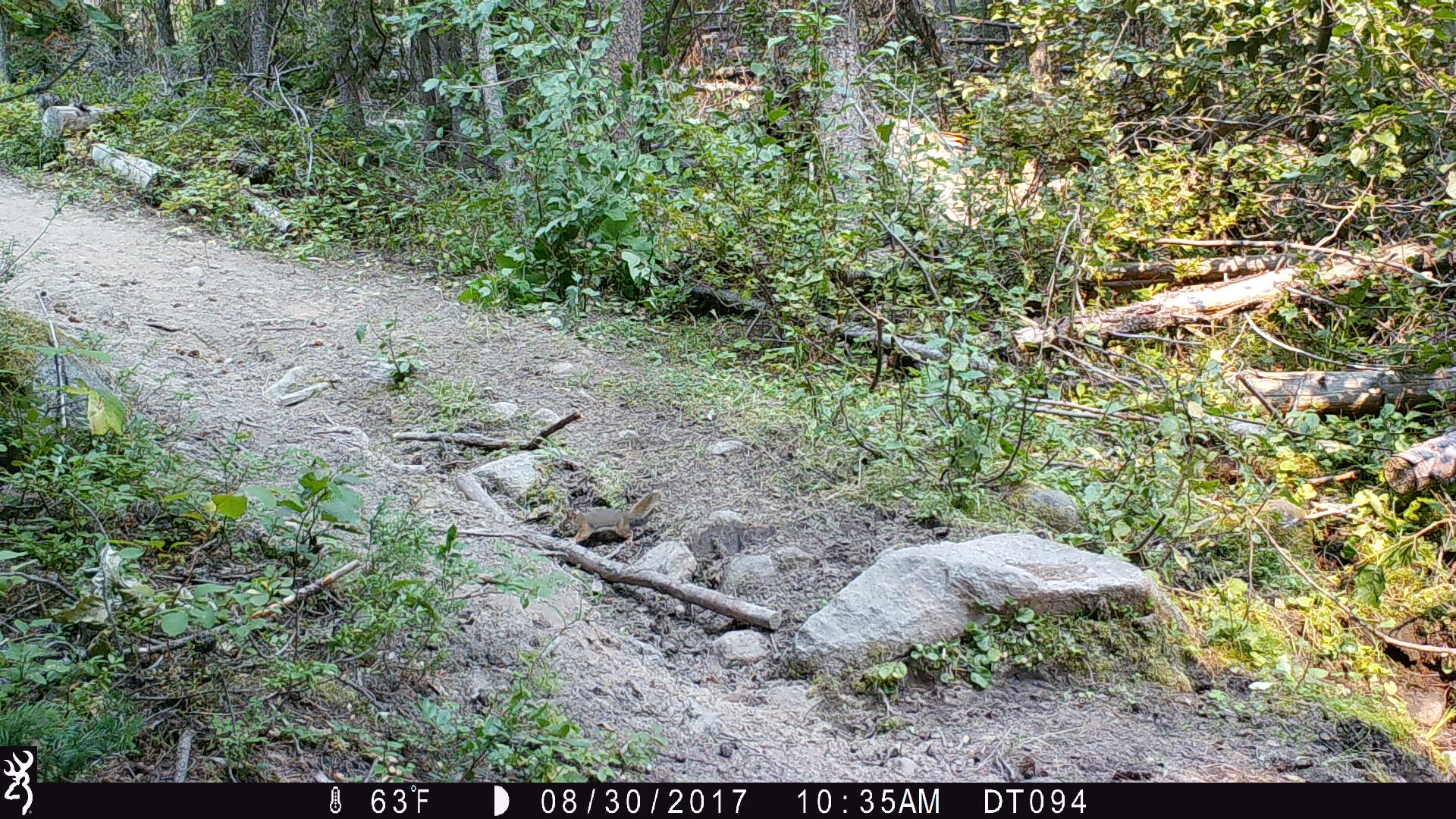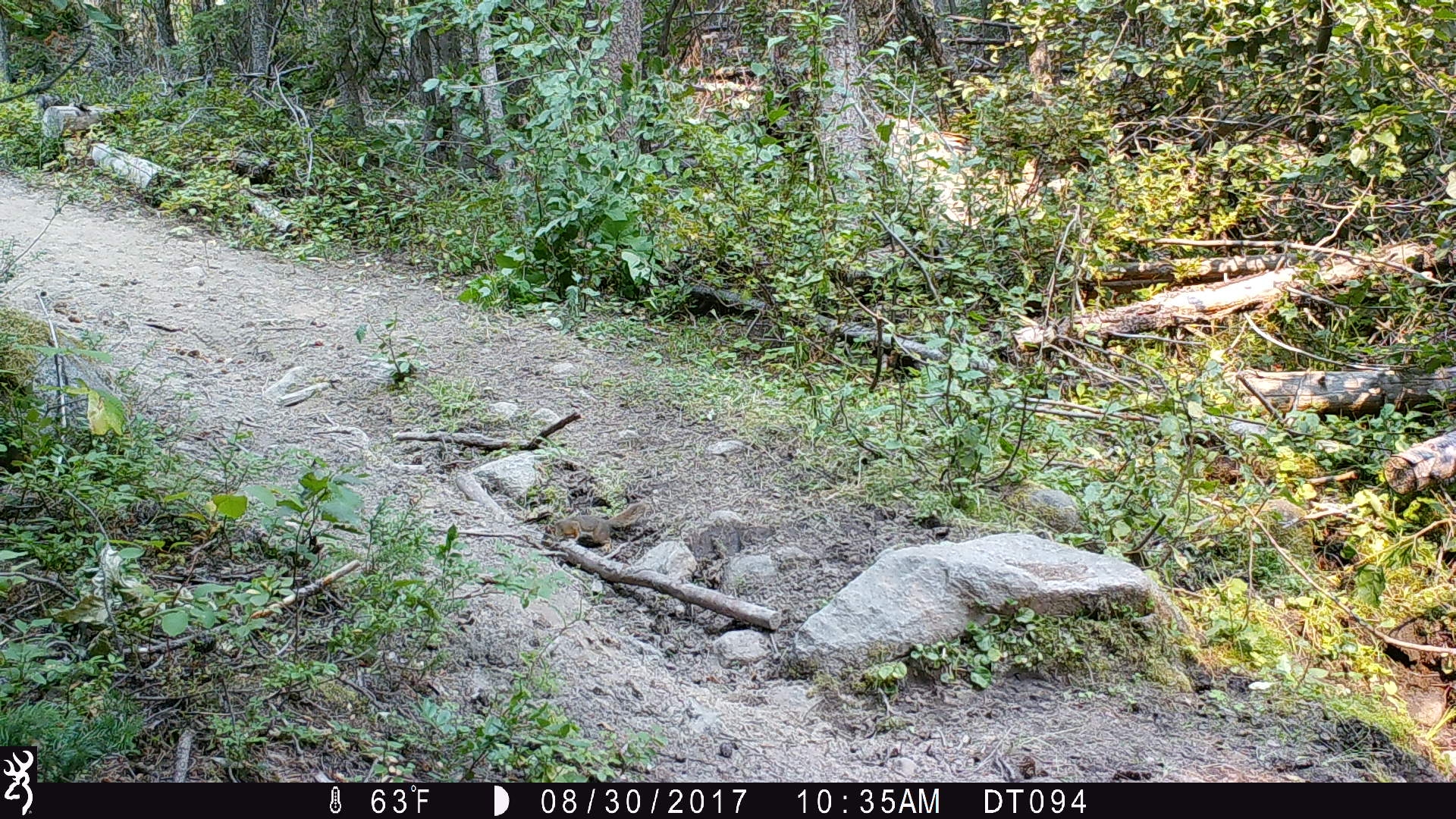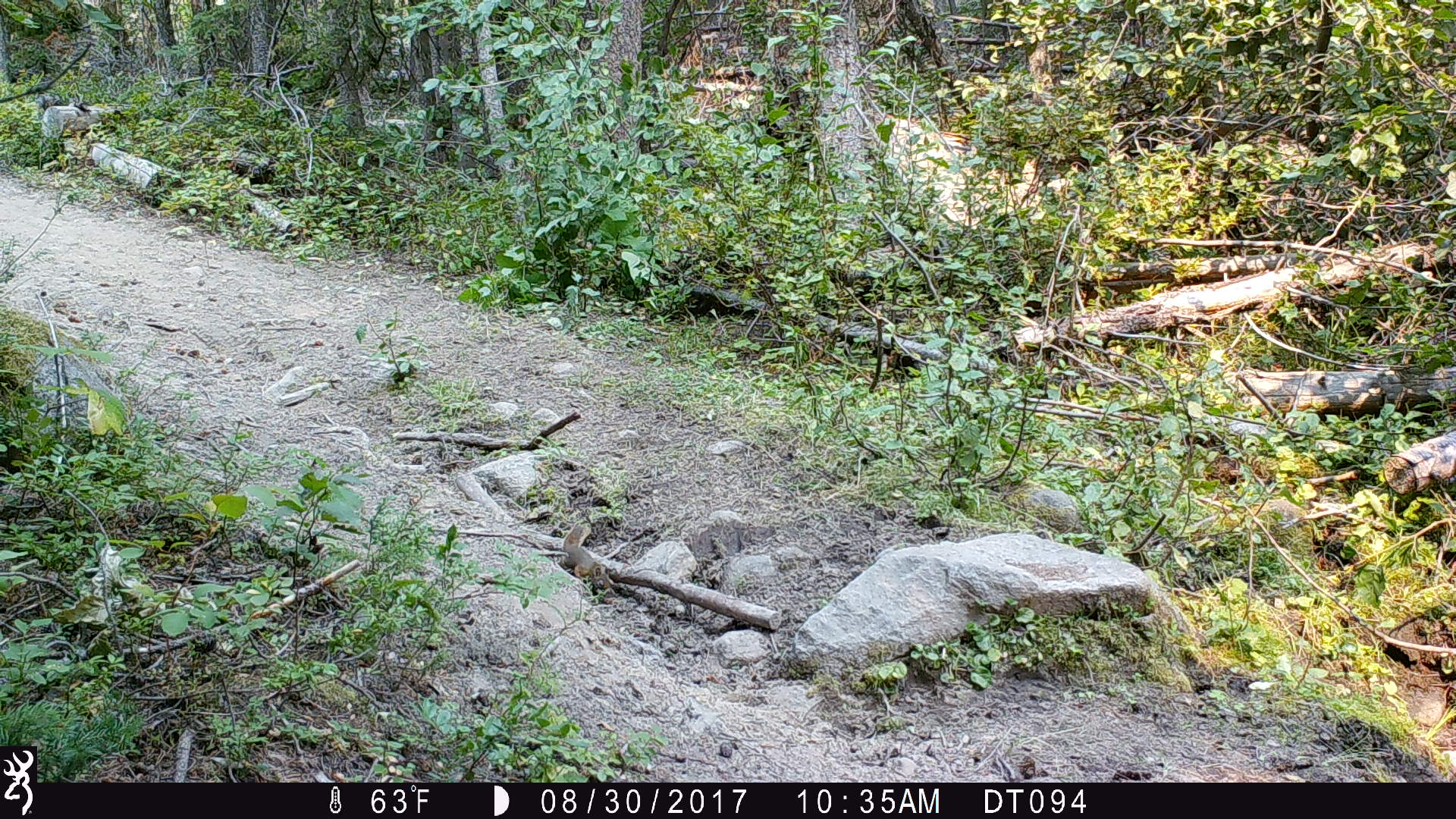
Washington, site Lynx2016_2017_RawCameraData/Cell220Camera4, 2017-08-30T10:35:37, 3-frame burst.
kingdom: Animalia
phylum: Chordata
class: Mammalia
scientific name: Mammalia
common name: small mammal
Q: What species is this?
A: Small mammal (Mammalia).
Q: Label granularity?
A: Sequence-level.